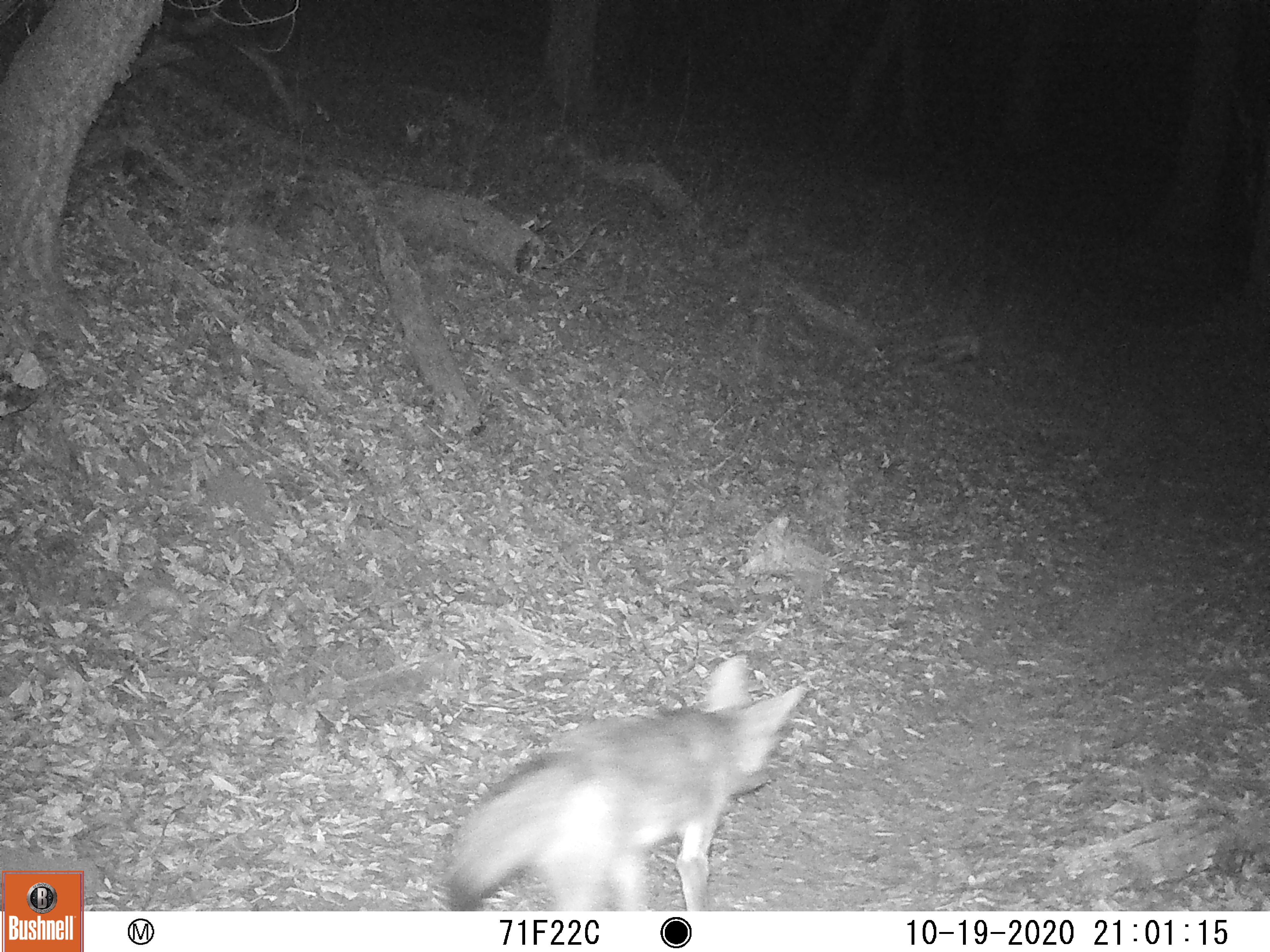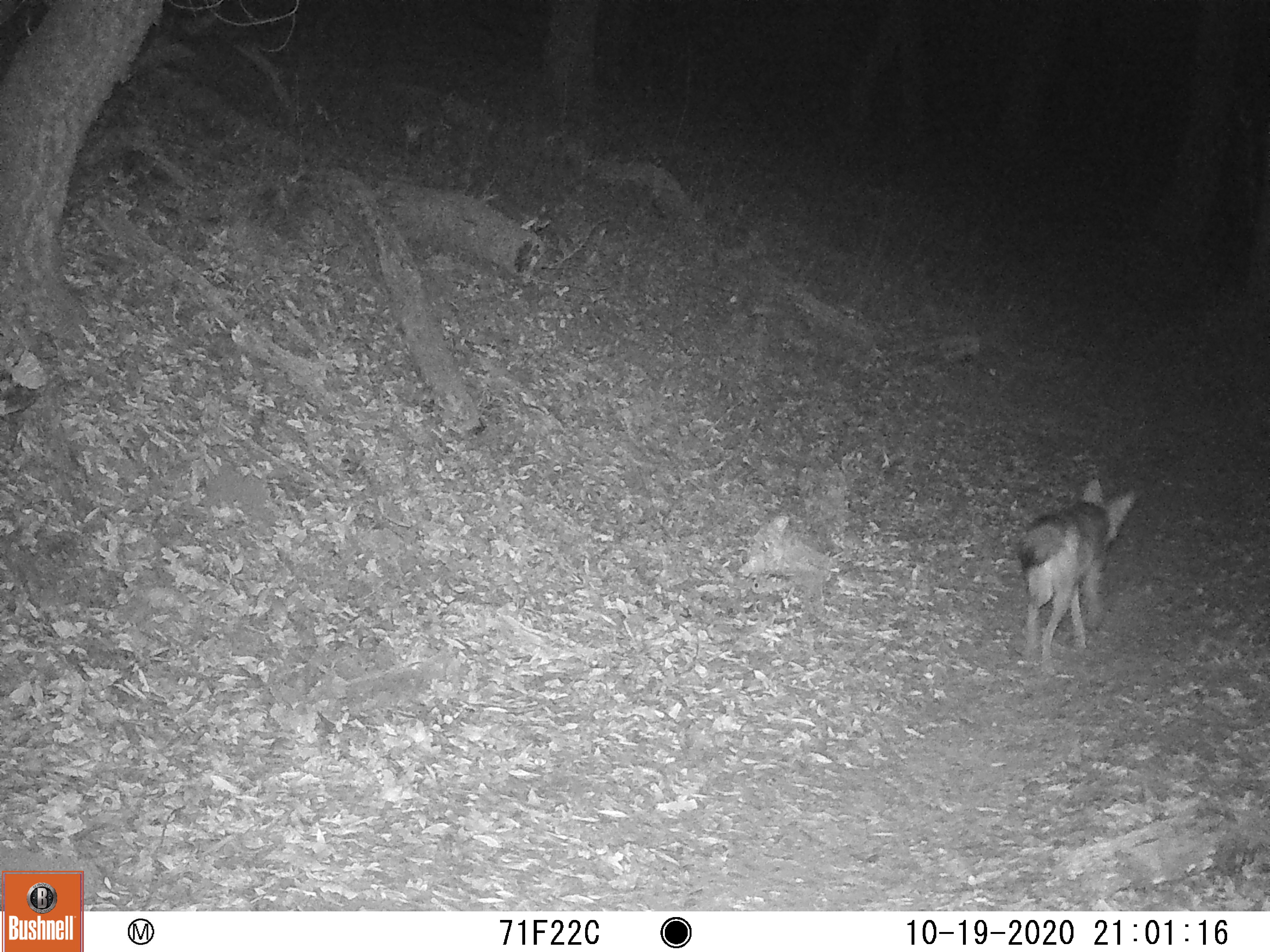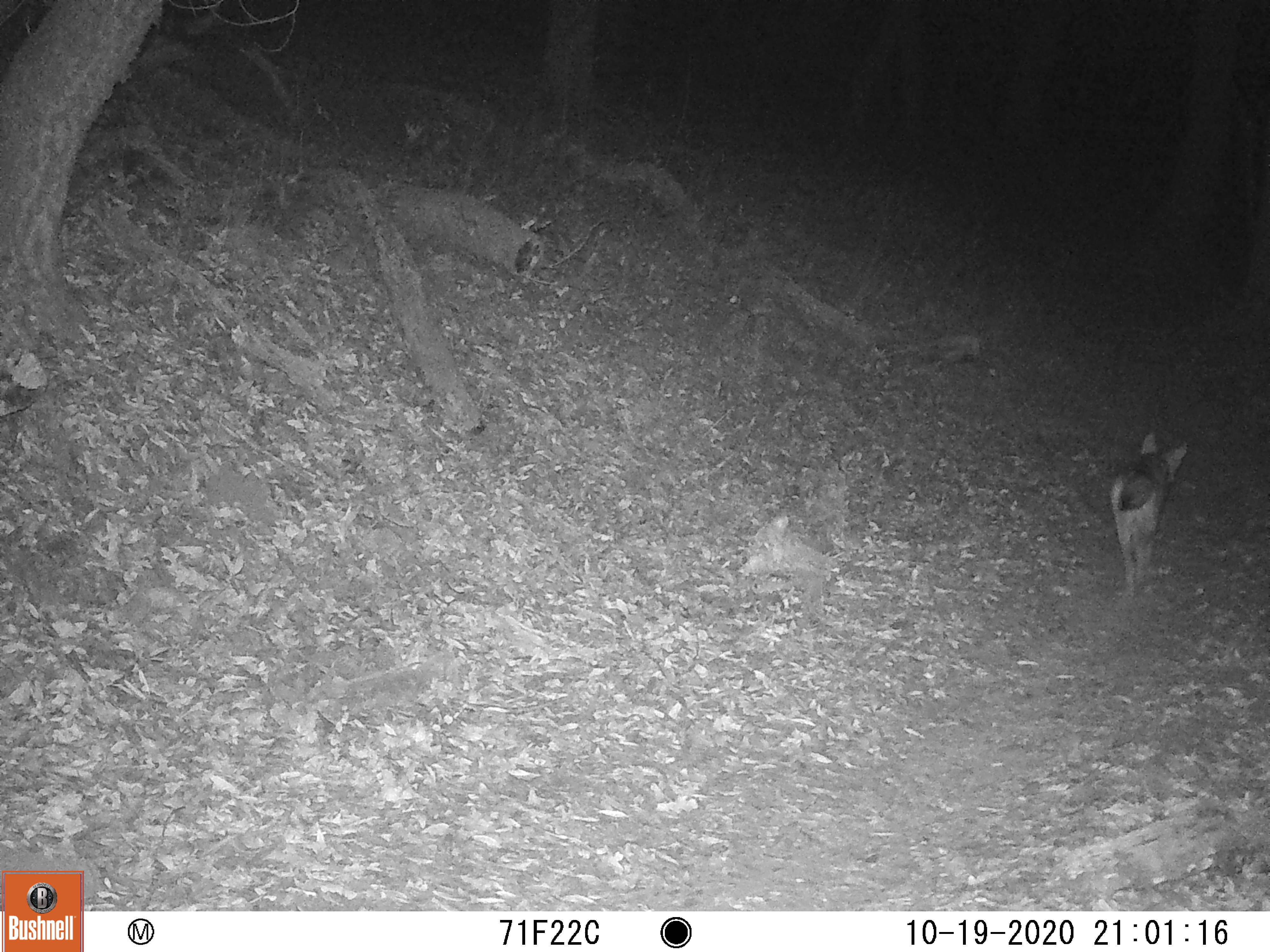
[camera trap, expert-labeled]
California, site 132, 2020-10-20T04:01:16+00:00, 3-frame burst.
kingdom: Animalia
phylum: Chordata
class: Mammalia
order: Carnivora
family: Canidae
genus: Urocyon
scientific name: Urocyon cinereoargenteus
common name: gray fox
Gray fox (Urocyon cinereoargenteus).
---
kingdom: Animalia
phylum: Chordata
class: Mammalia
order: Carnivora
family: Canidae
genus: Canis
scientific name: Canis latrans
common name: coyote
Coyote (Canis latrans).